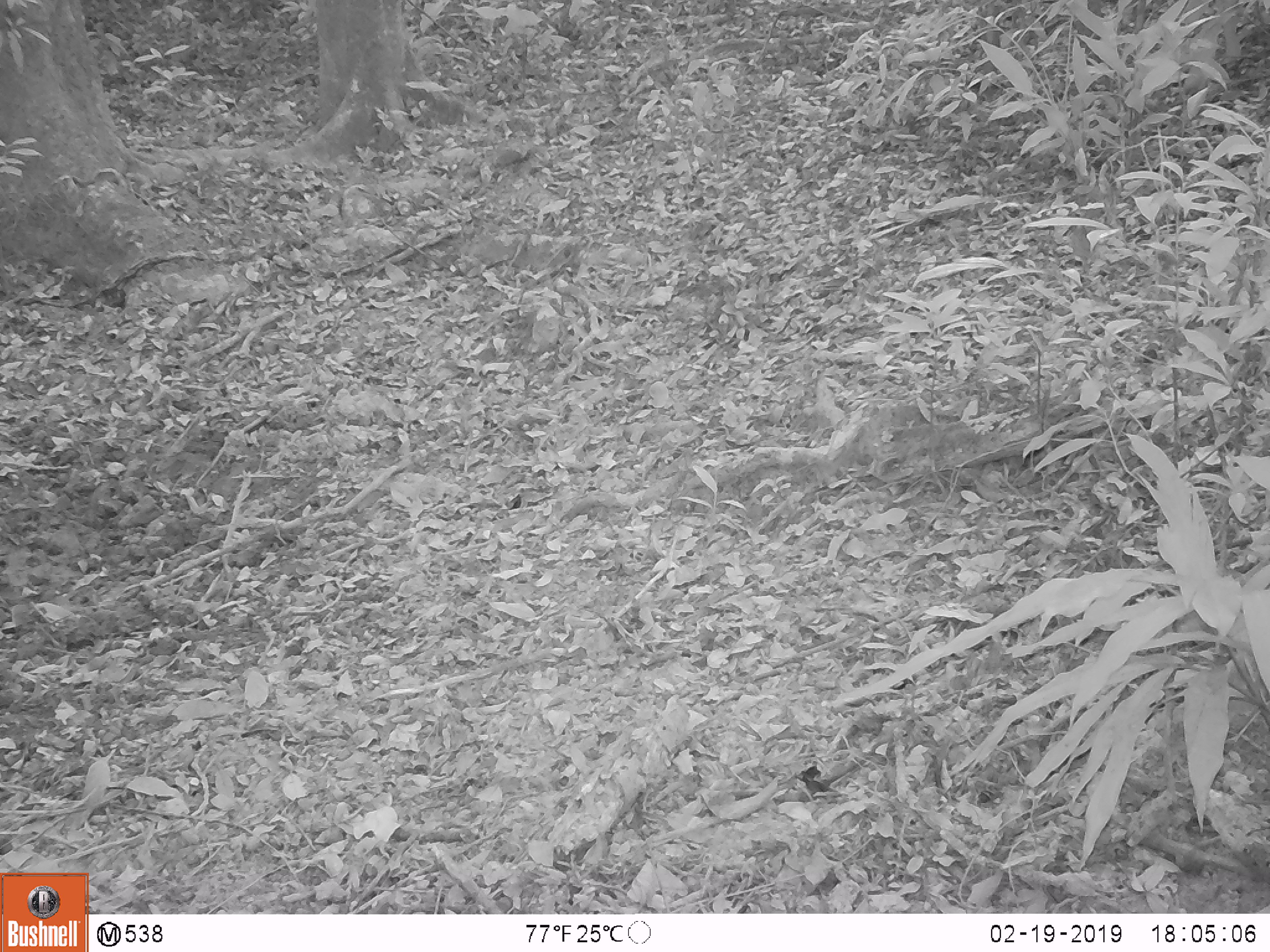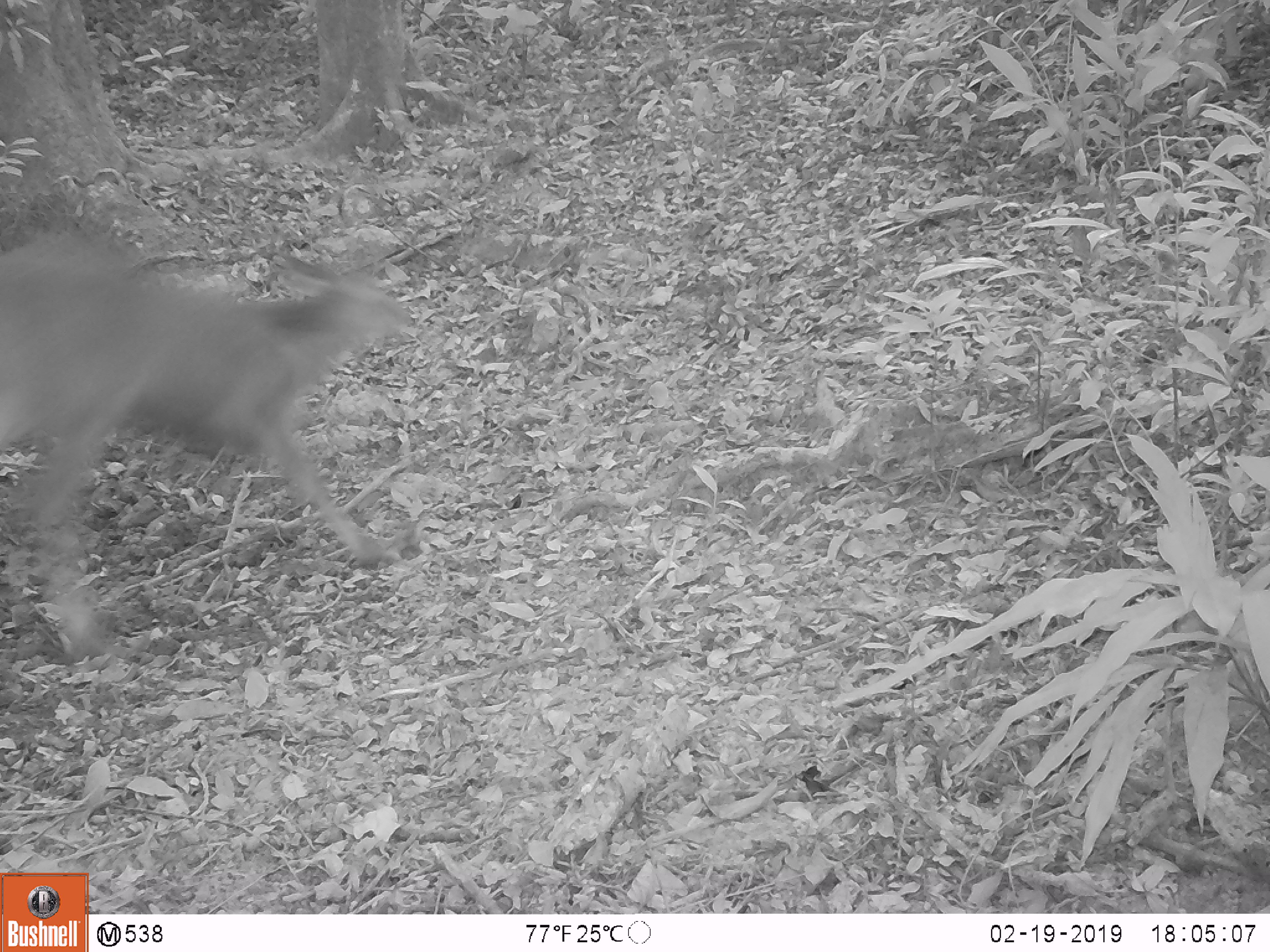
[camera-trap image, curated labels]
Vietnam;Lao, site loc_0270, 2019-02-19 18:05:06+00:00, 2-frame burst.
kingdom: Animalia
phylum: Chordata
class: Mammalia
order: Artiodactyla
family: Cervidae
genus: Rusa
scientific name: Rusa unicolor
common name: sambar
Sambar (Rusa unicolor). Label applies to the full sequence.